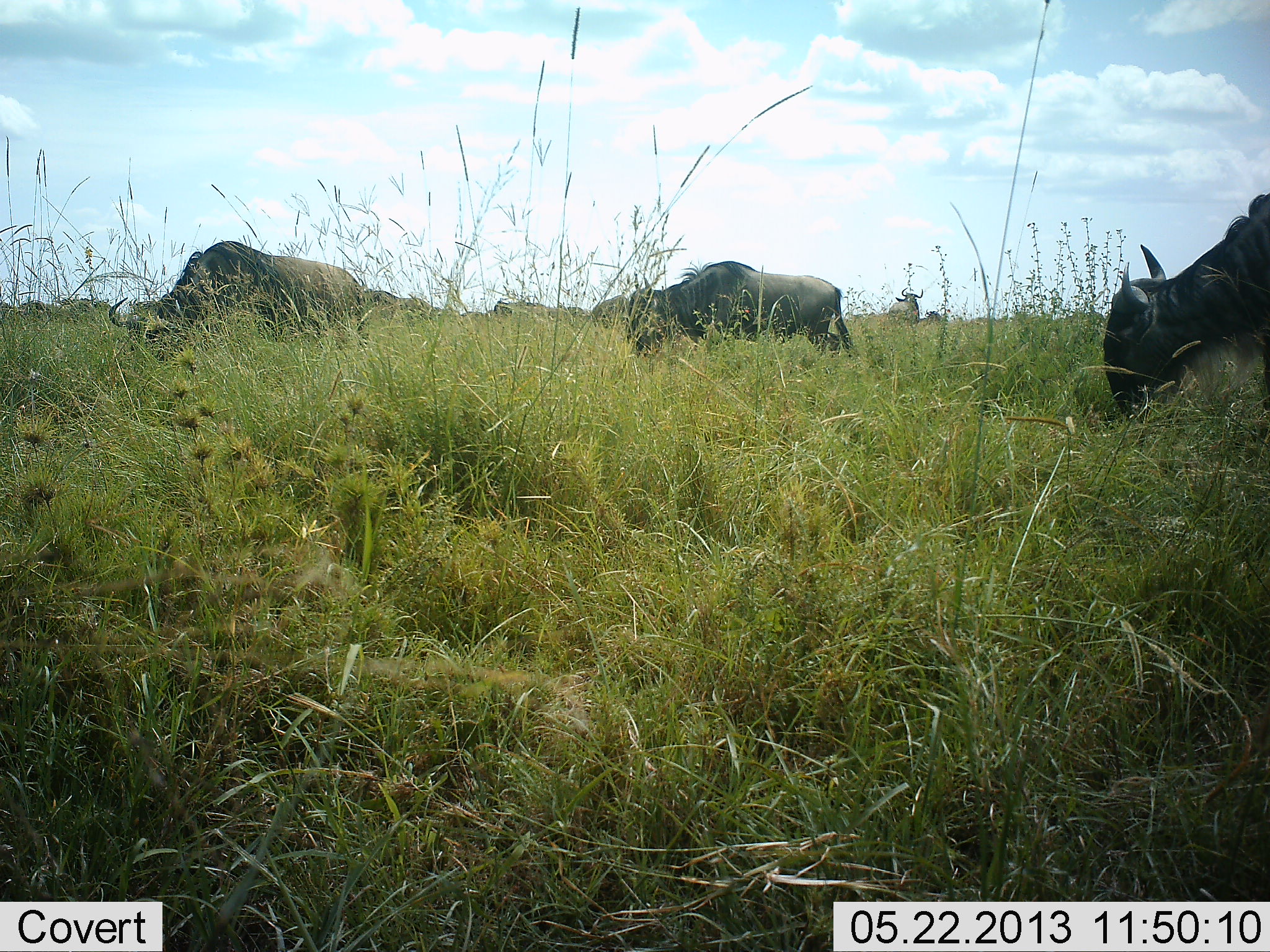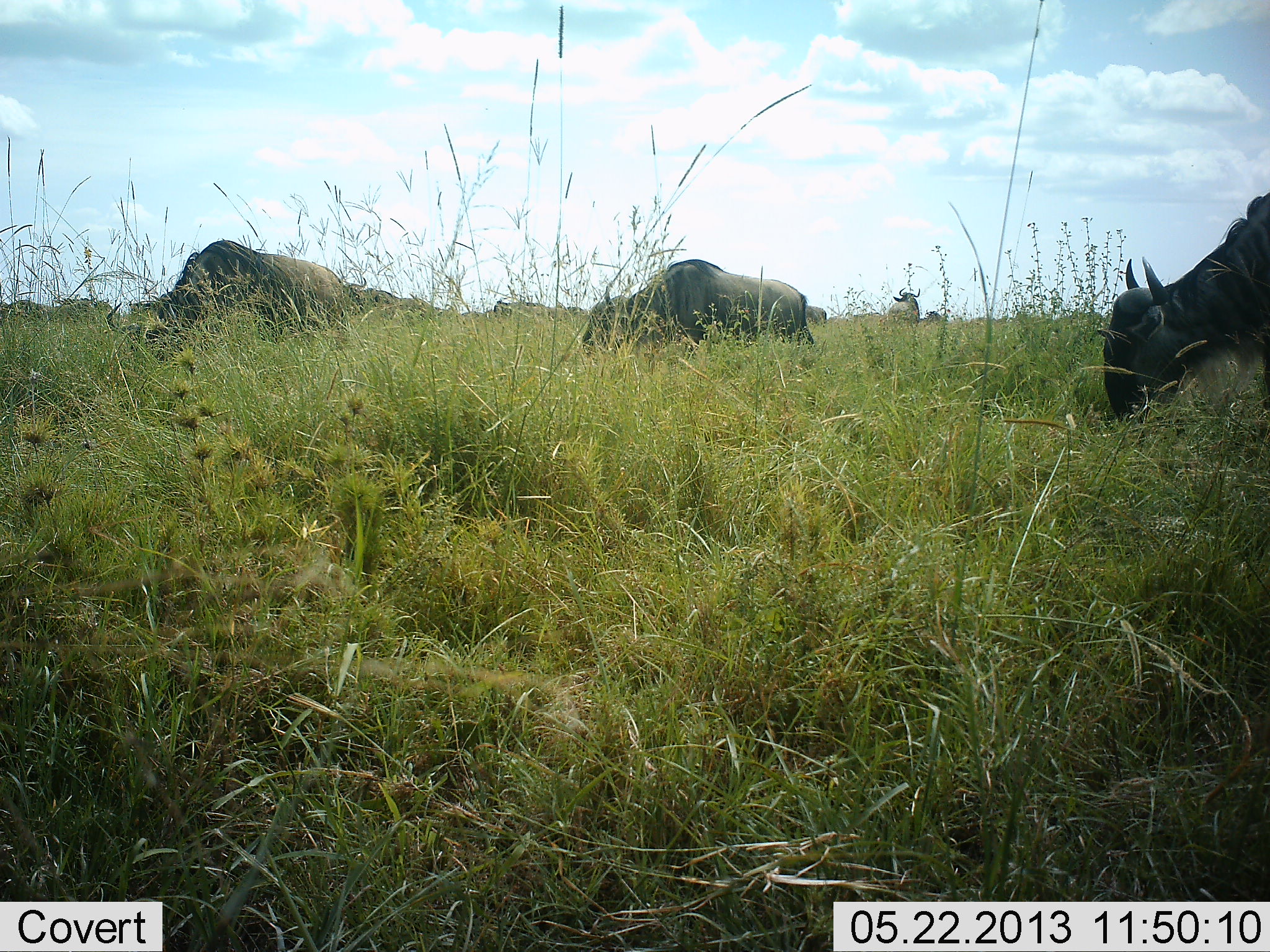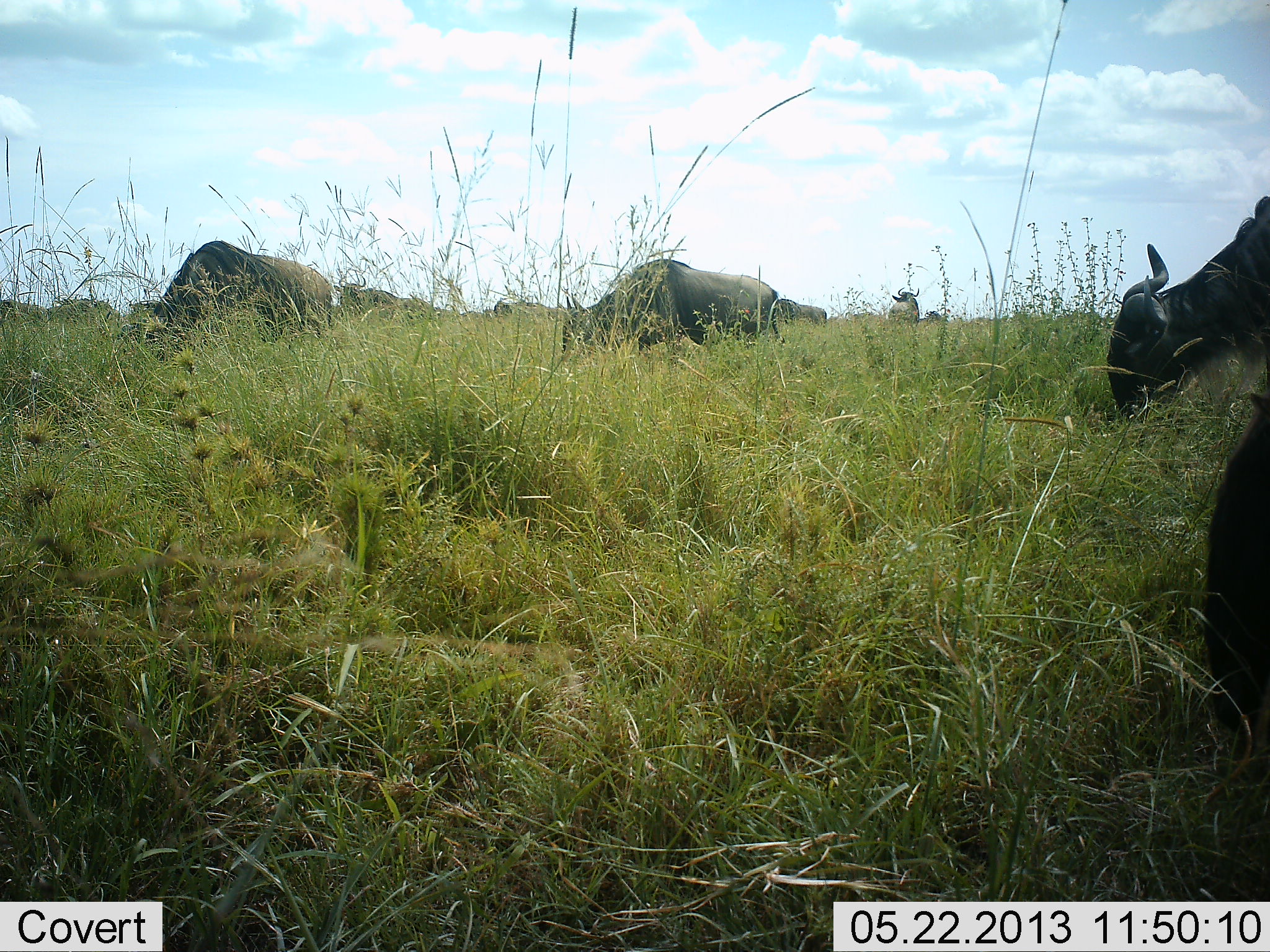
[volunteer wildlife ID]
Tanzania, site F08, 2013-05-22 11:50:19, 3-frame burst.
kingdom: Animalia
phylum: Chordata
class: Mammalia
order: Artiodactyla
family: Bovidae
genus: Connochaetes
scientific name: Connochaetes taurinus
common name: blue wildebeest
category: wildebeest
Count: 11-50.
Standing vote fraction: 50%.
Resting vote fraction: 0%.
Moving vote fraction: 31%.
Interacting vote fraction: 0%.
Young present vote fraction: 0%.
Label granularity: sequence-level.